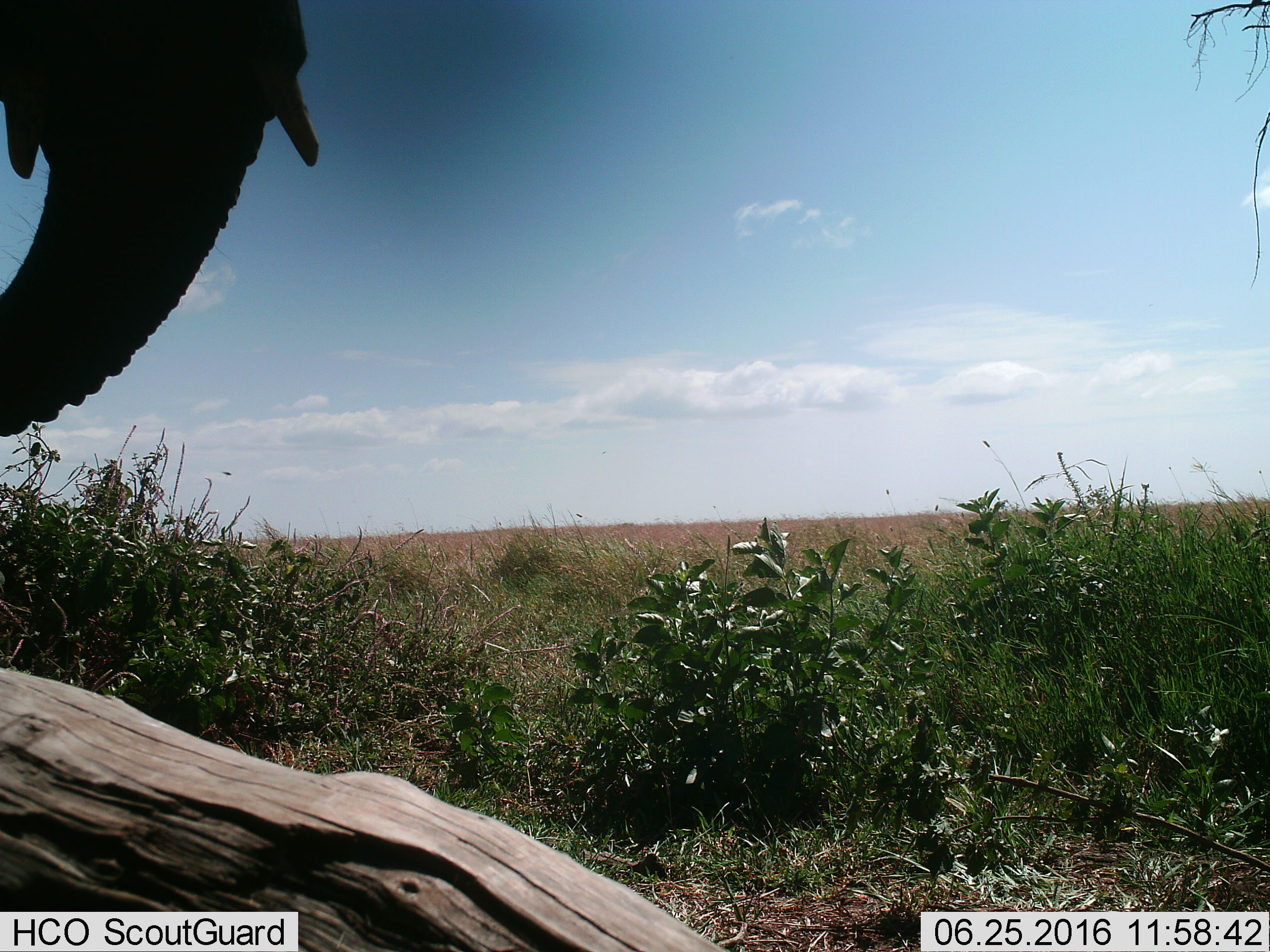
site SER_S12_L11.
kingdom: Animalia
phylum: Chordata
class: Mammalia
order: Proboscidea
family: Elephantidae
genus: Loxodonta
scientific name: Loxodonta africana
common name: african bush elephant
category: elephant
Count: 1.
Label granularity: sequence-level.